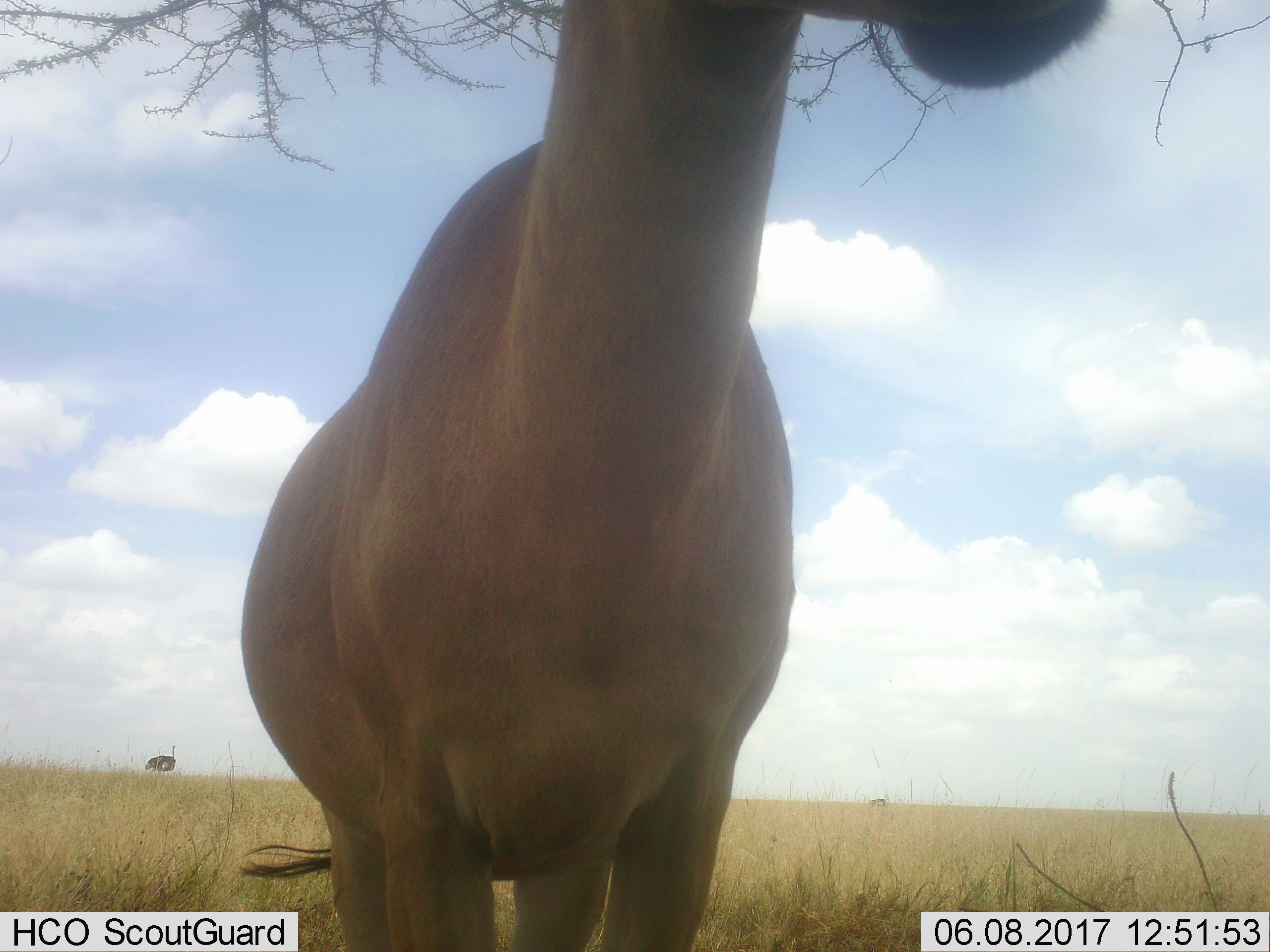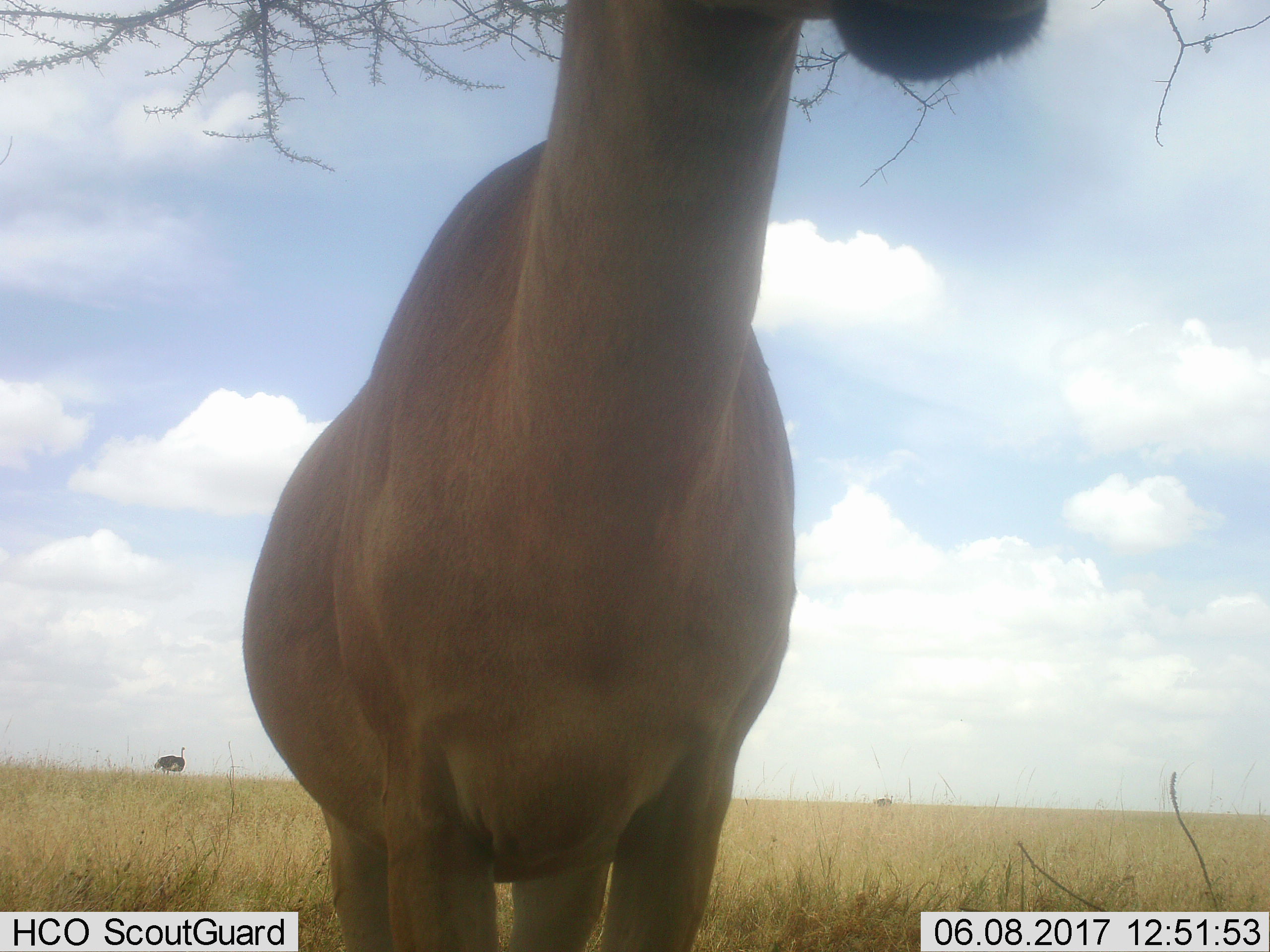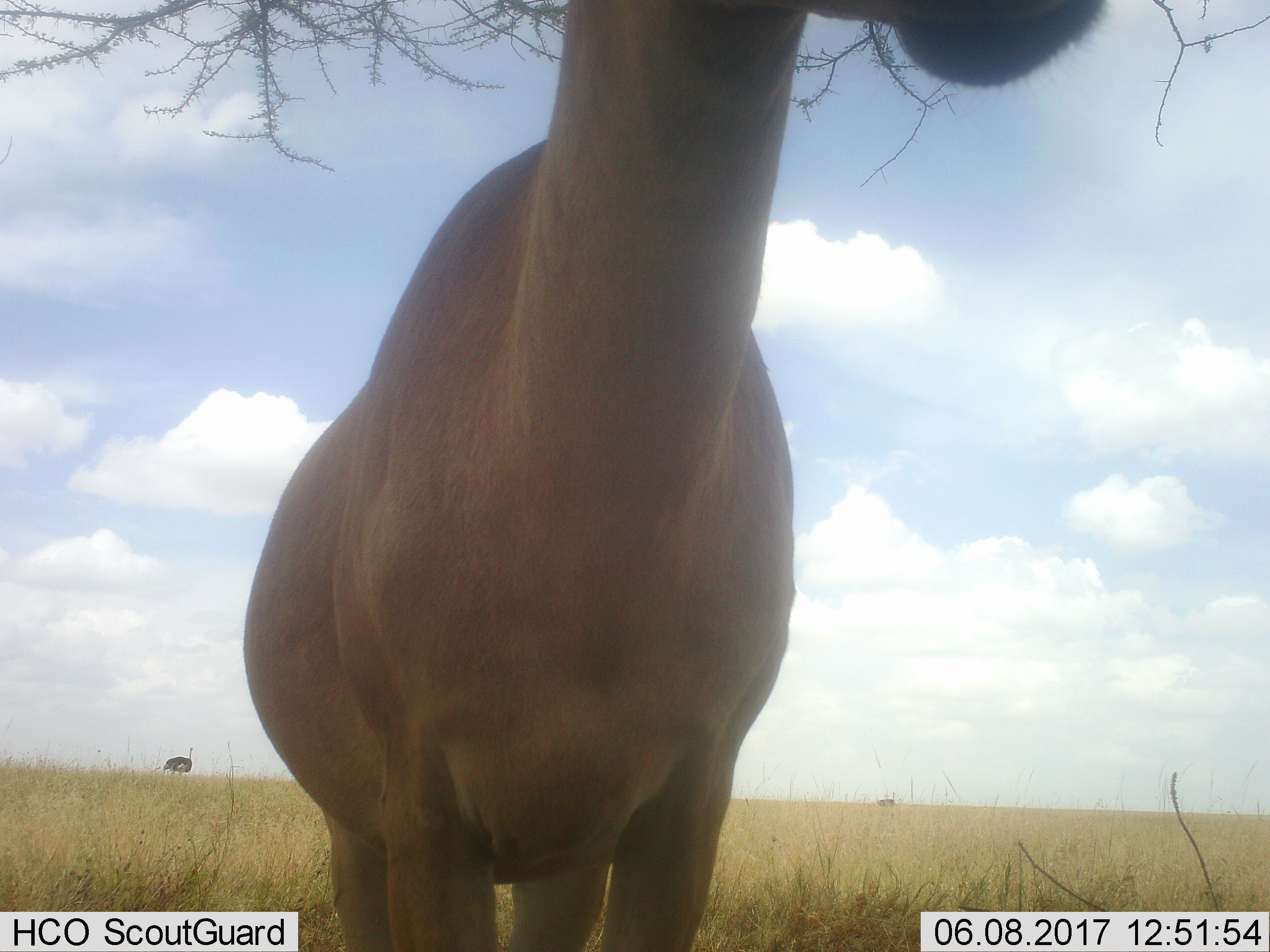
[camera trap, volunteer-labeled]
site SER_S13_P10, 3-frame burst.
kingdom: Animalia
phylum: Chordata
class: Mammalia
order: Artiodactyla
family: Bovidae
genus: Alcelaphus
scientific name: Alcelaphus buselaphus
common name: hartebeest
Hartebeest (Alcelaphus buselaphus), count 1. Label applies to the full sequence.